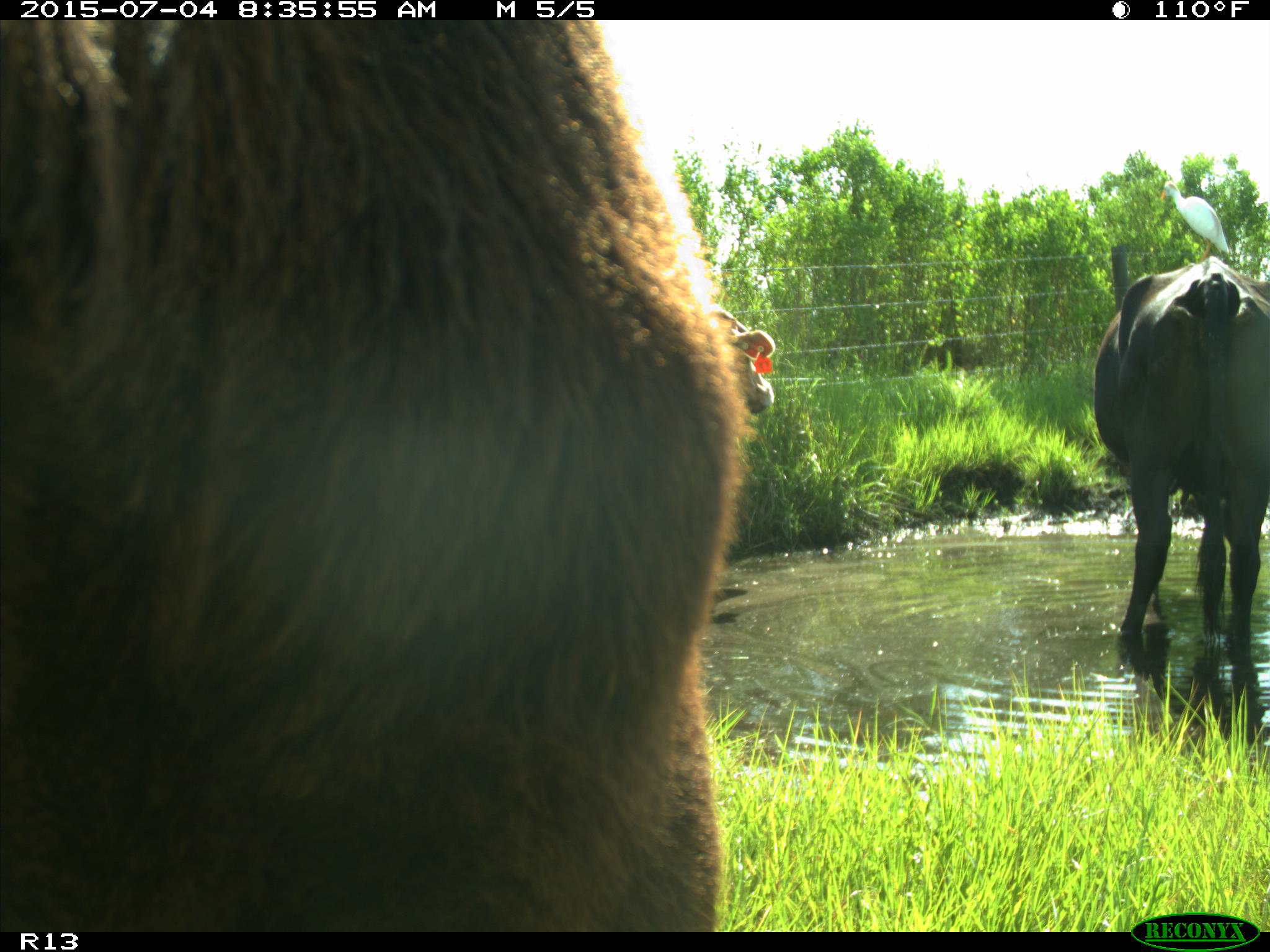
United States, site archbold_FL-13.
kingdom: Animalia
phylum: Chordata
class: Mammalia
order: Artiodactyla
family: Bovidae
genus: Bos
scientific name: Bos taurus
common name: domestic cow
Bos taurus (domestic cow).